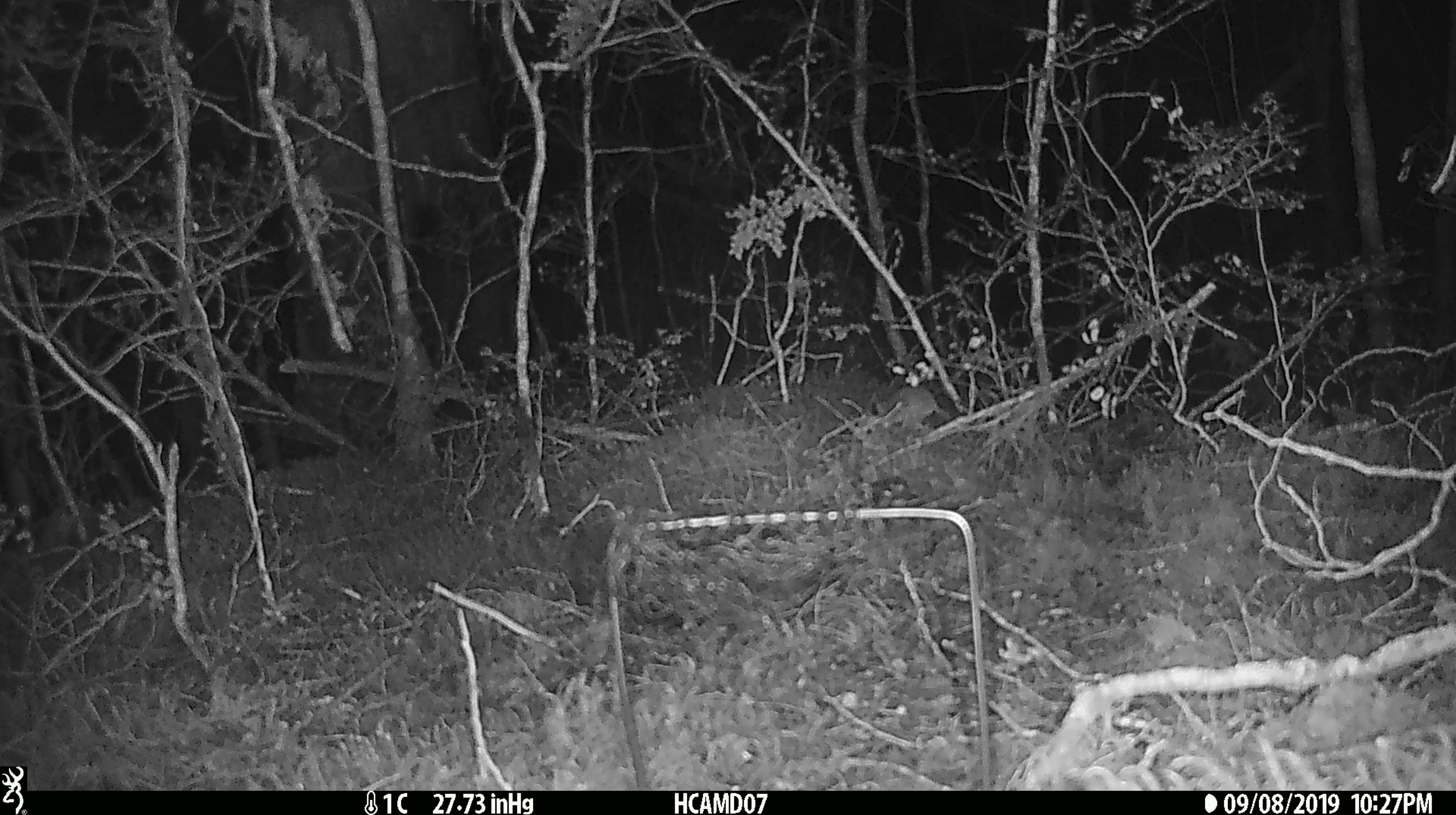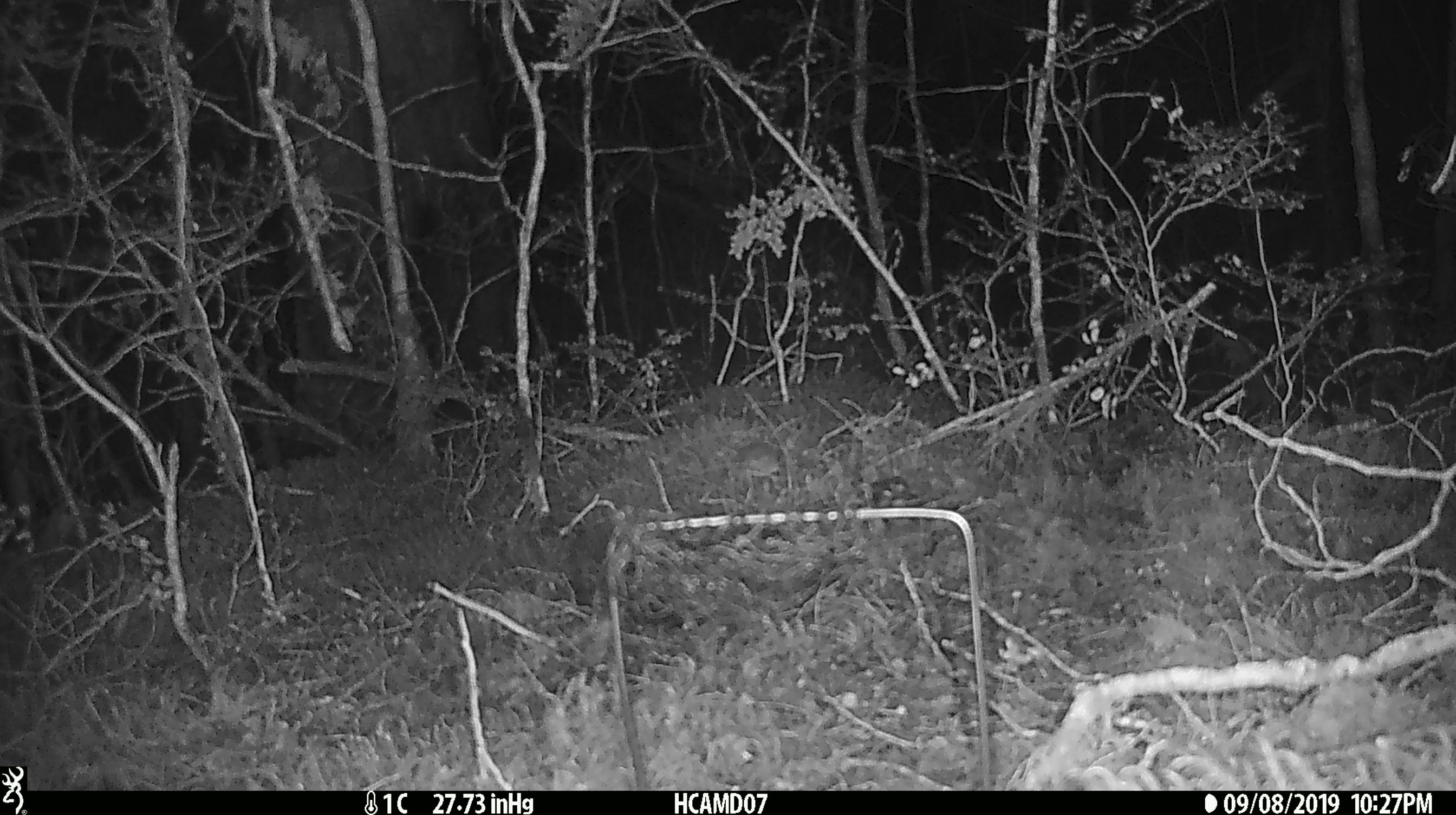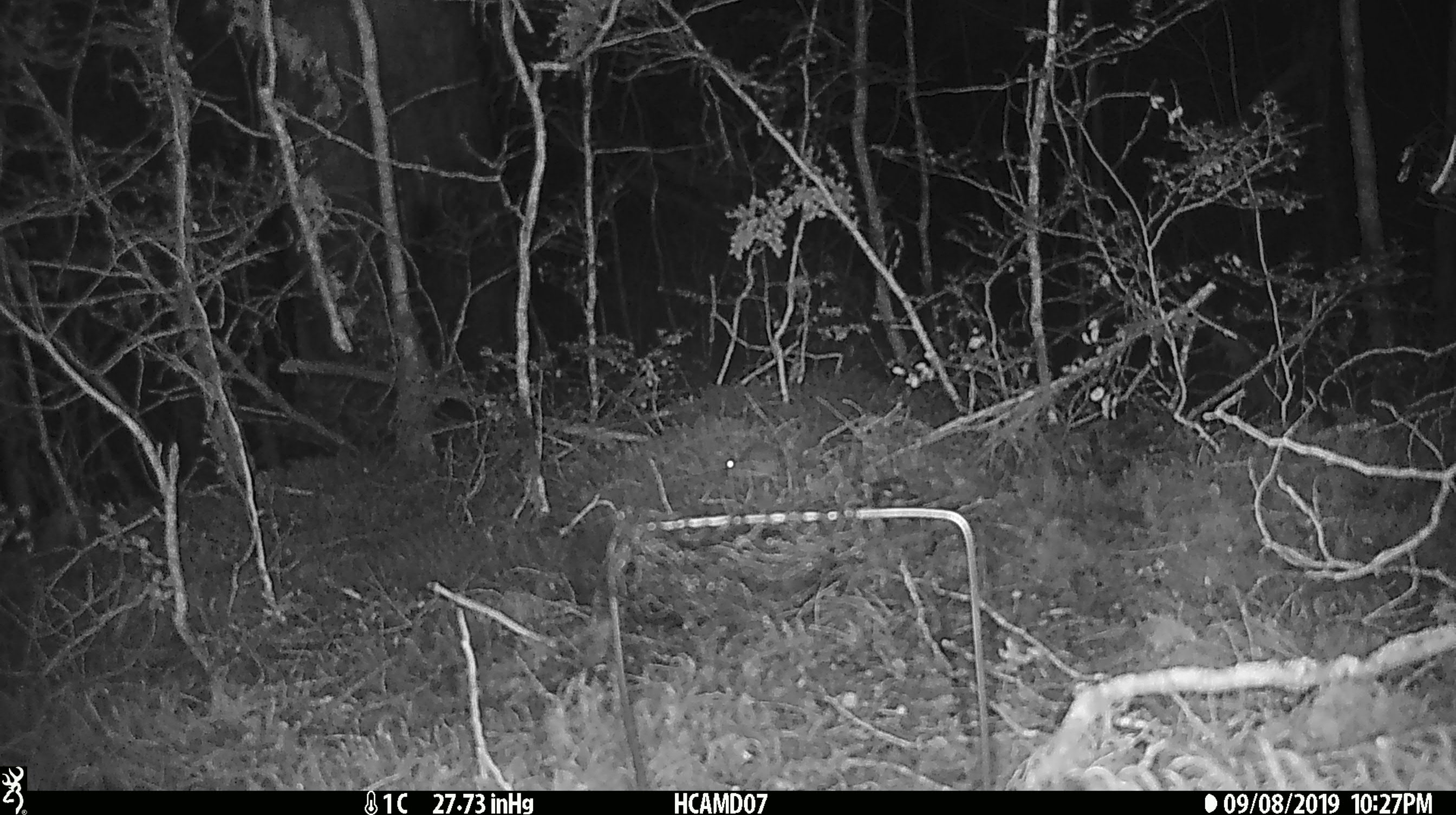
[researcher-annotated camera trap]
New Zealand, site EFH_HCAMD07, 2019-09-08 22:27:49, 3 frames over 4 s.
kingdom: Animalia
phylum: Chordata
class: Mammalia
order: Rodentia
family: Muridae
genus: Mus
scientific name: Mus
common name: mouse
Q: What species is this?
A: Mouse (Mus).